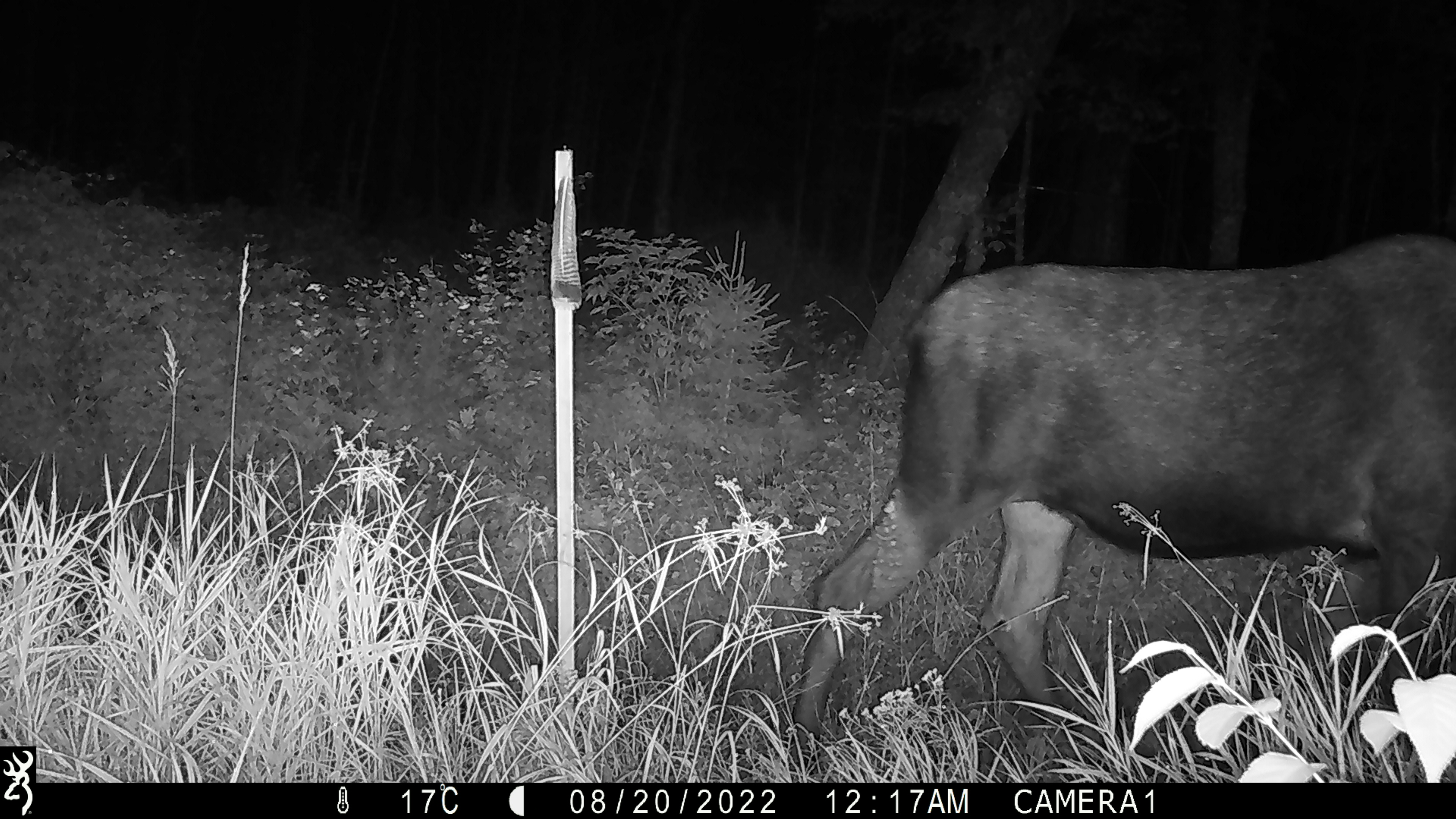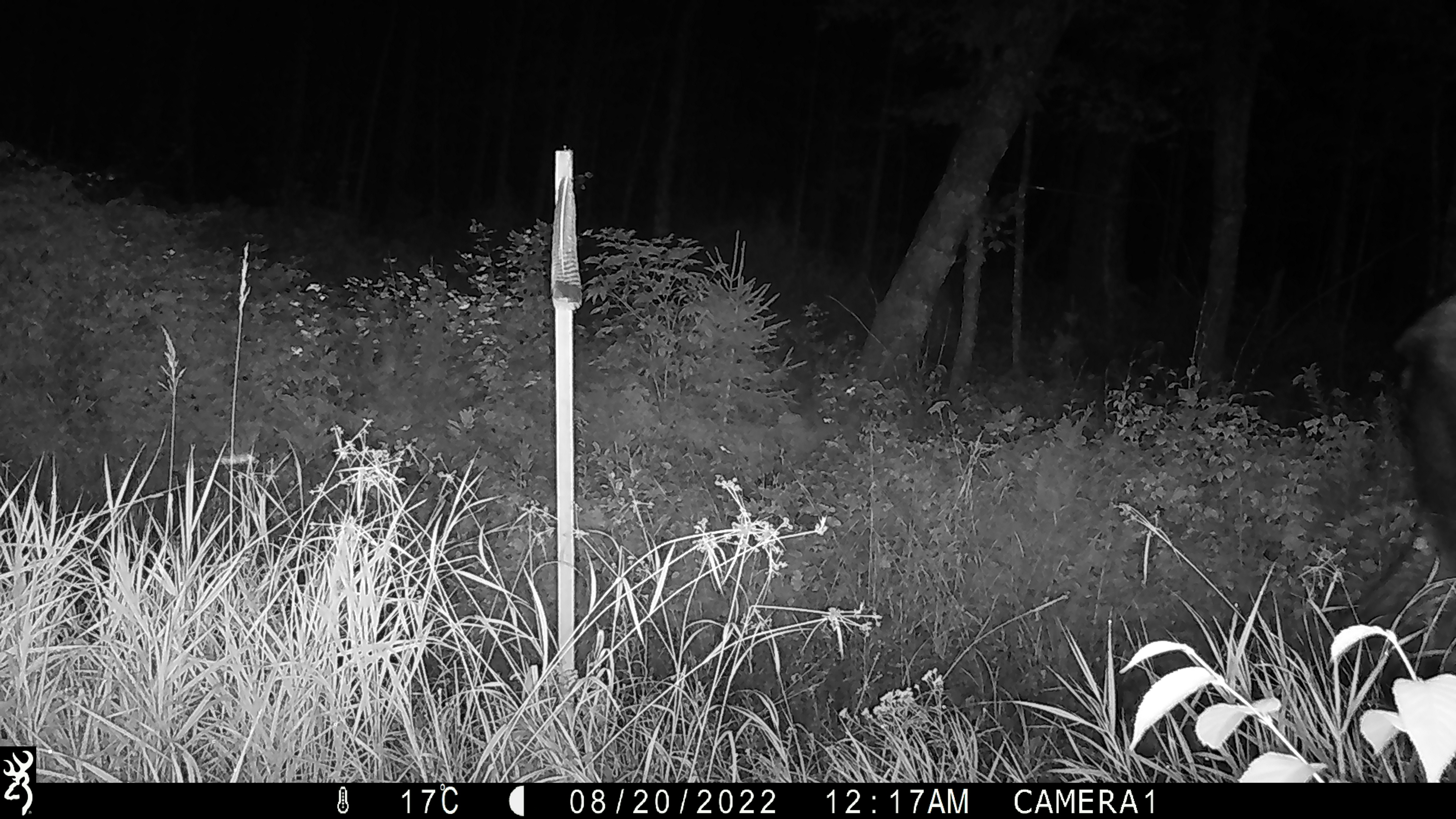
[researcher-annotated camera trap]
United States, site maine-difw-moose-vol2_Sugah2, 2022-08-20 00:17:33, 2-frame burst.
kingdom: Animalia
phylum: Chordata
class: Mammalia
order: Artiodactyla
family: Cervidae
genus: Alces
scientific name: Alces alces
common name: moose